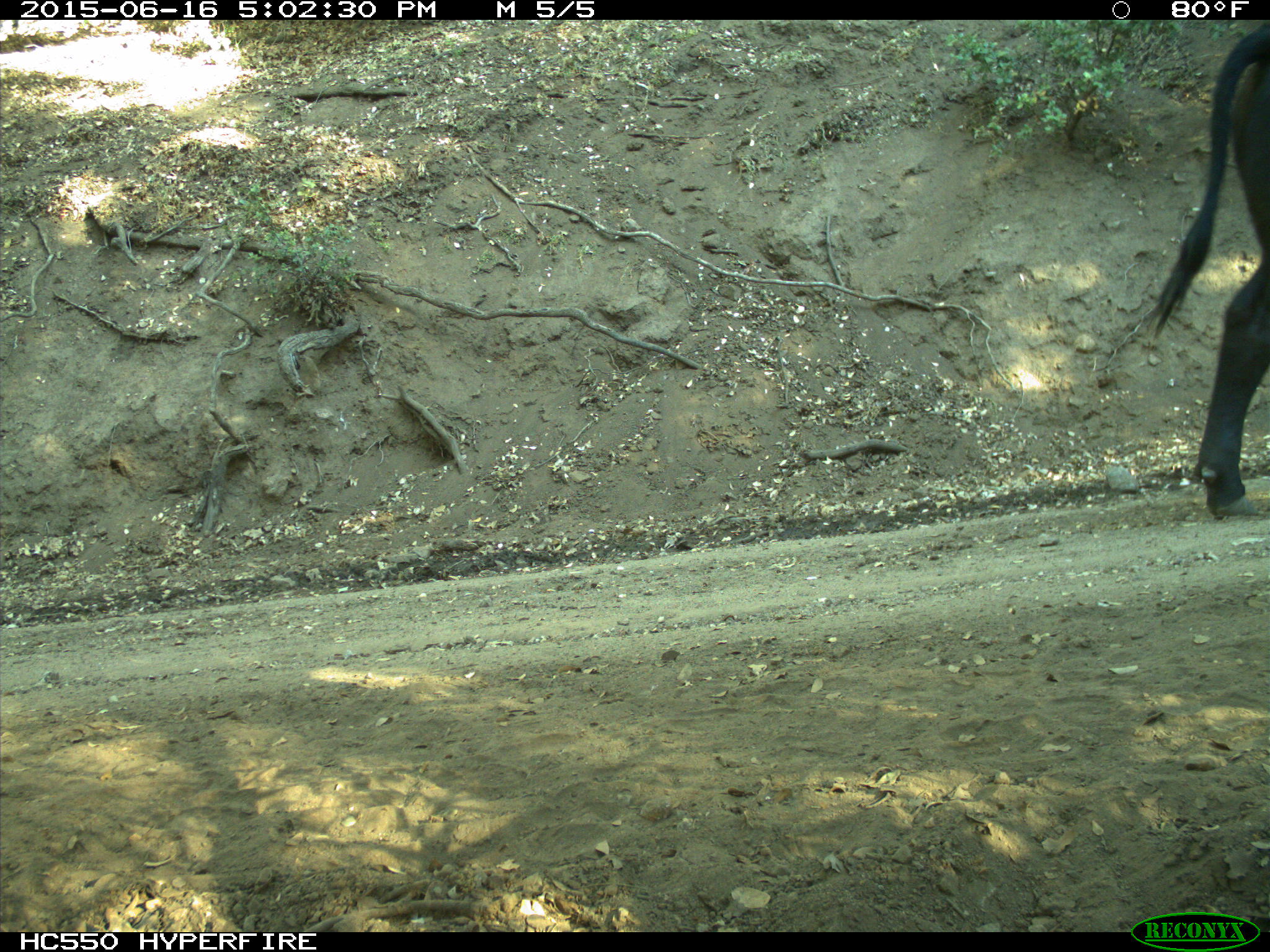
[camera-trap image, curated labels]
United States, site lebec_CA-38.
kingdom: Animalia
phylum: Chordata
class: Mammalia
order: Artiodactyla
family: Bovidae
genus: Bos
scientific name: Bos taurus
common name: domestic cow